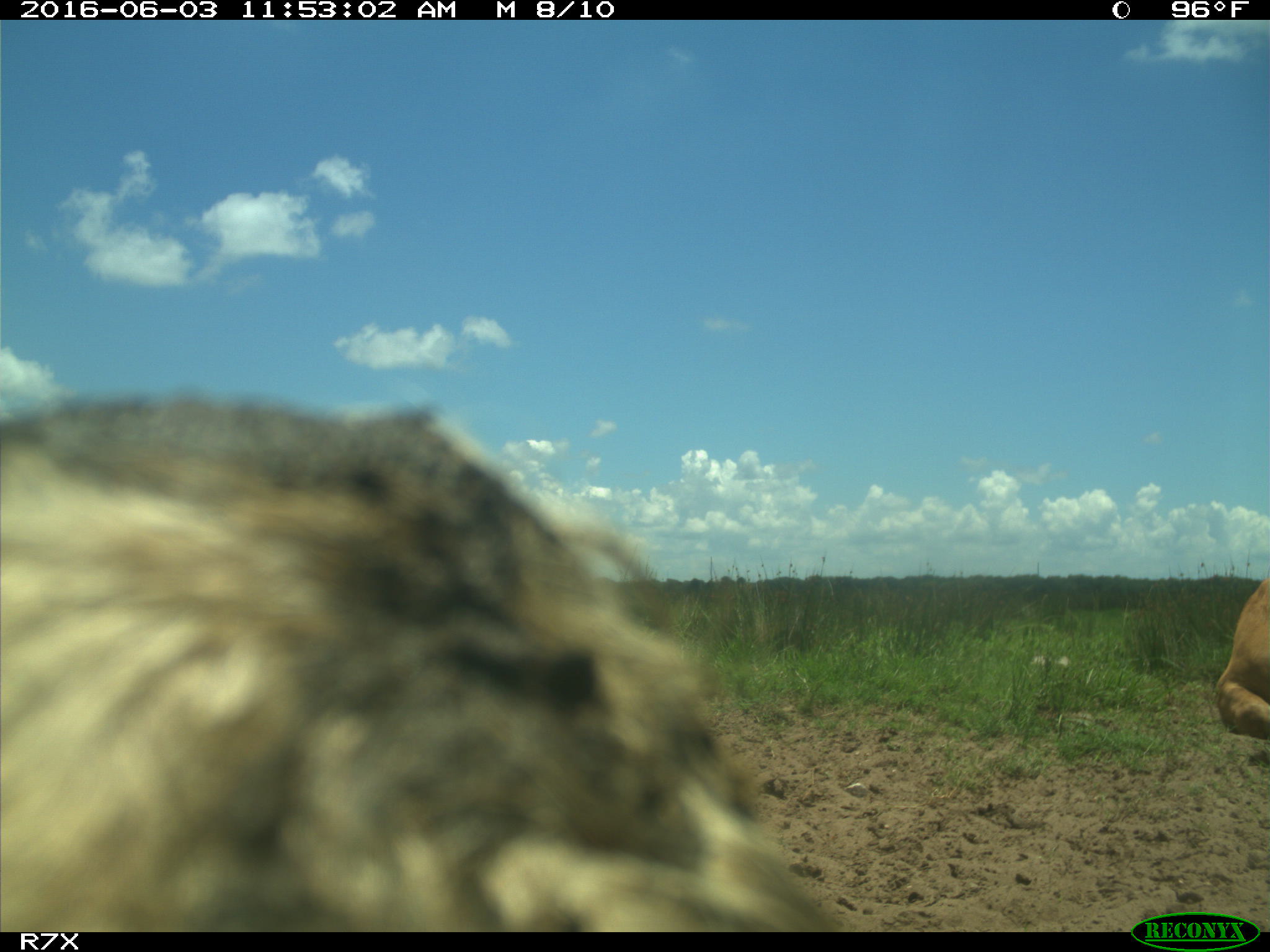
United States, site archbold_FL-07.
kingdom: Animalia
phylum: Chordata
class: Mammalia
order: Artiodactyla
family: Bovidae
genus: Bos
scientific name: Bos taurus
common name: domestic cow